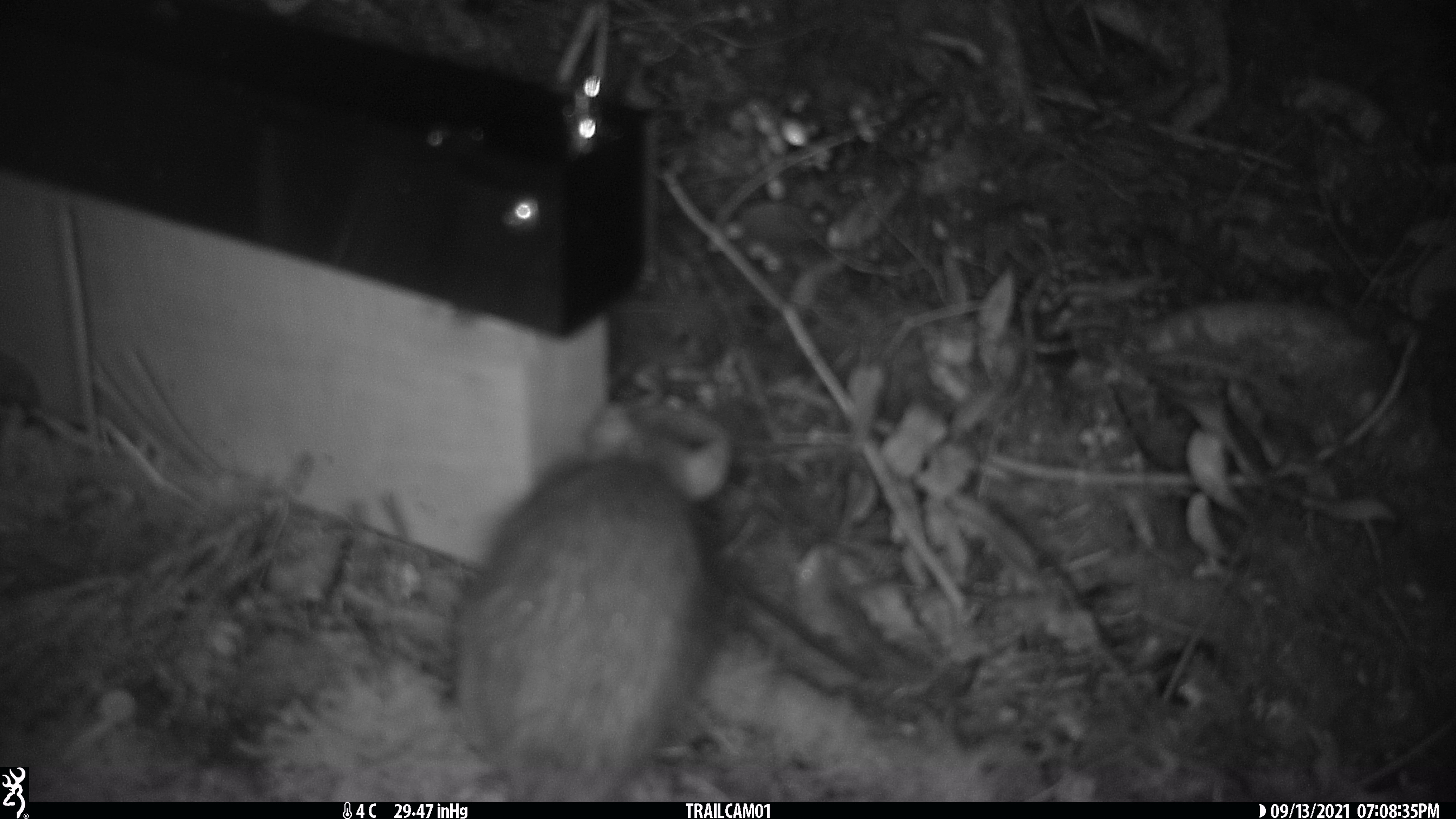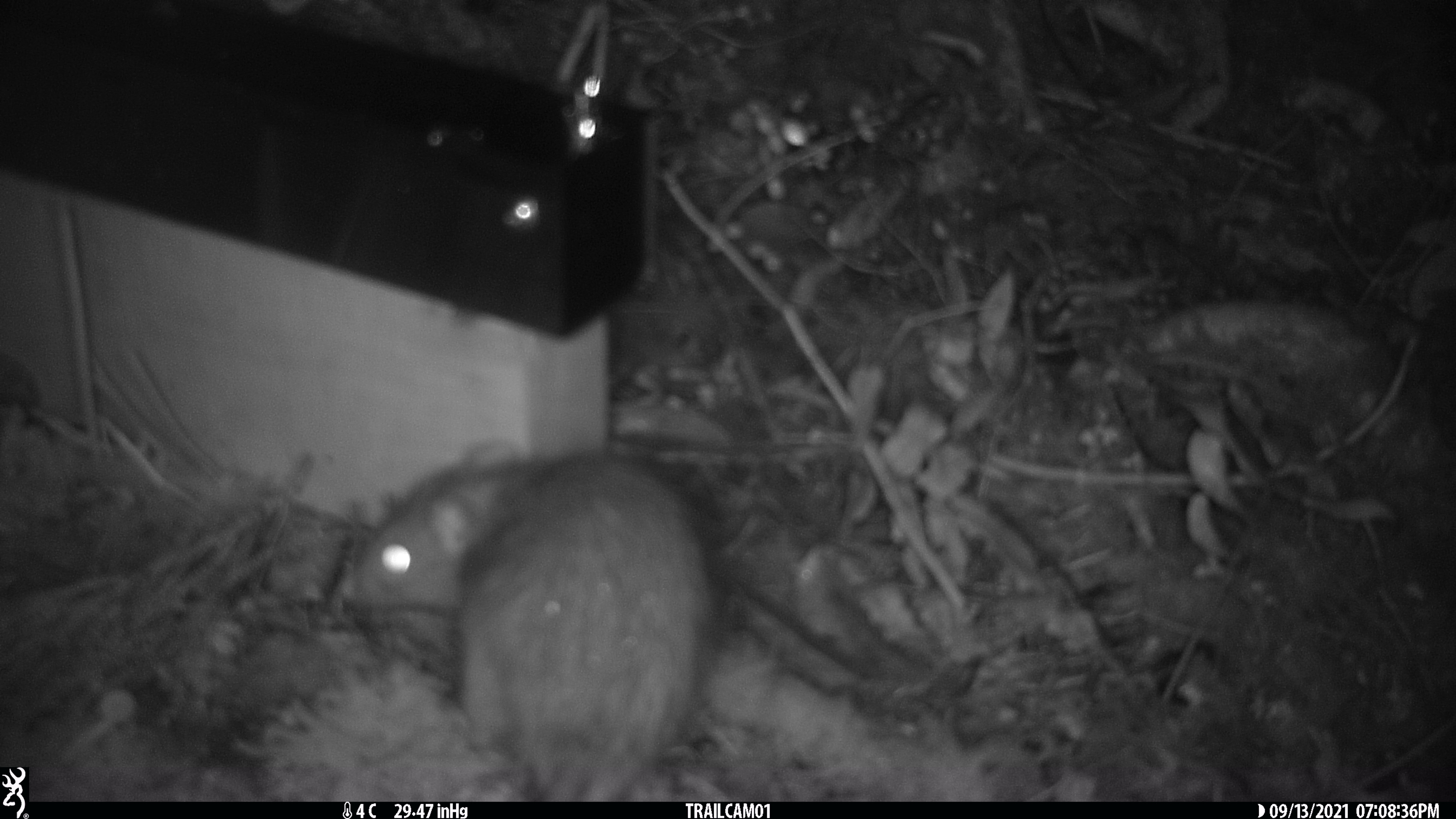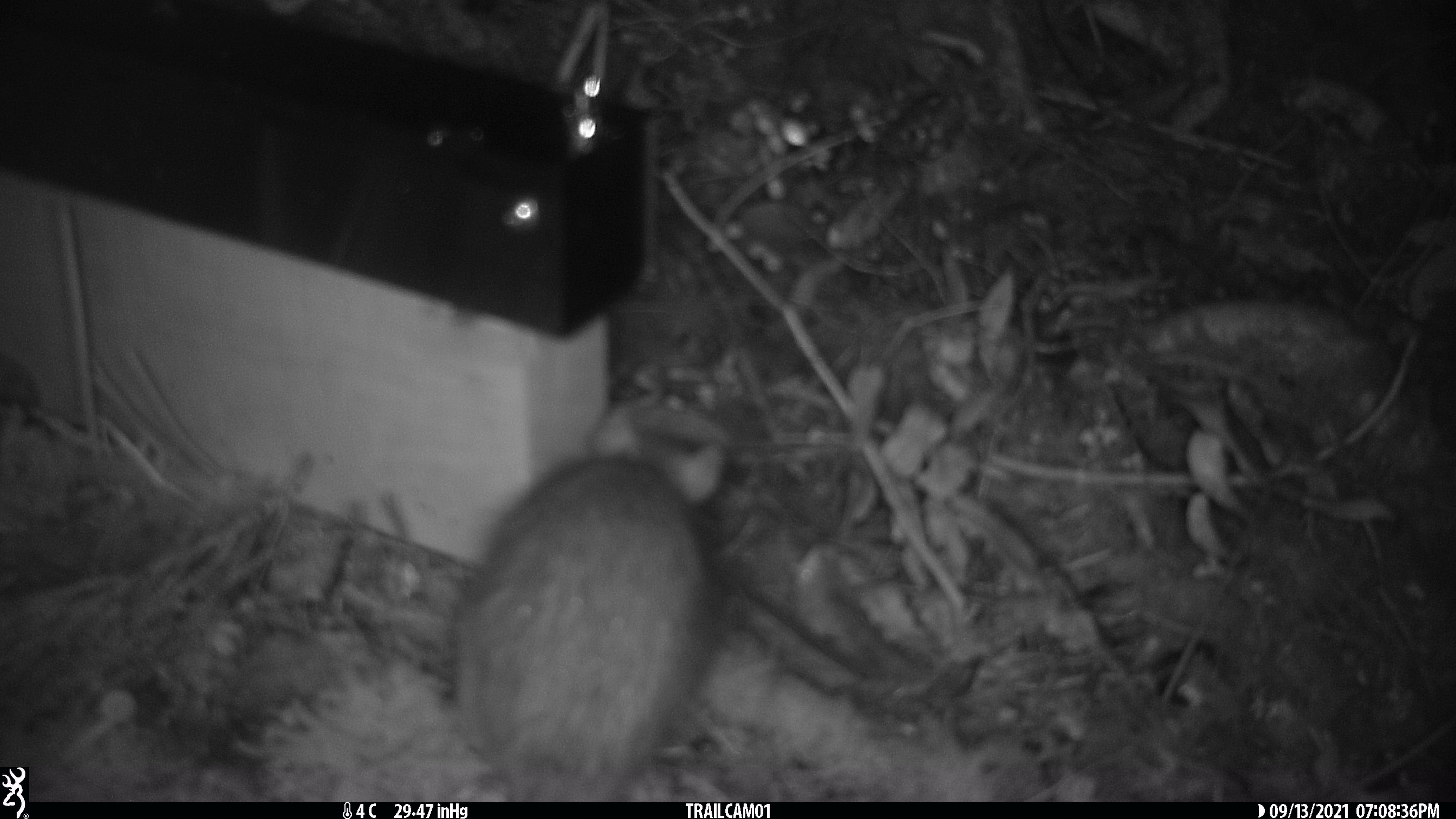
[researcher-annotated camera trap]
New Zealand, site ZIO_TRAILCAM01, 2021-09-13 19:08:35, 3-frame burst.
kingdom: Animalia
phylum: Chordata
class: Mammalia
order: Rodentia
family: Muridae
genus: Rattus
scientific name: Rattus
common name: rat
Rat (Rattus).